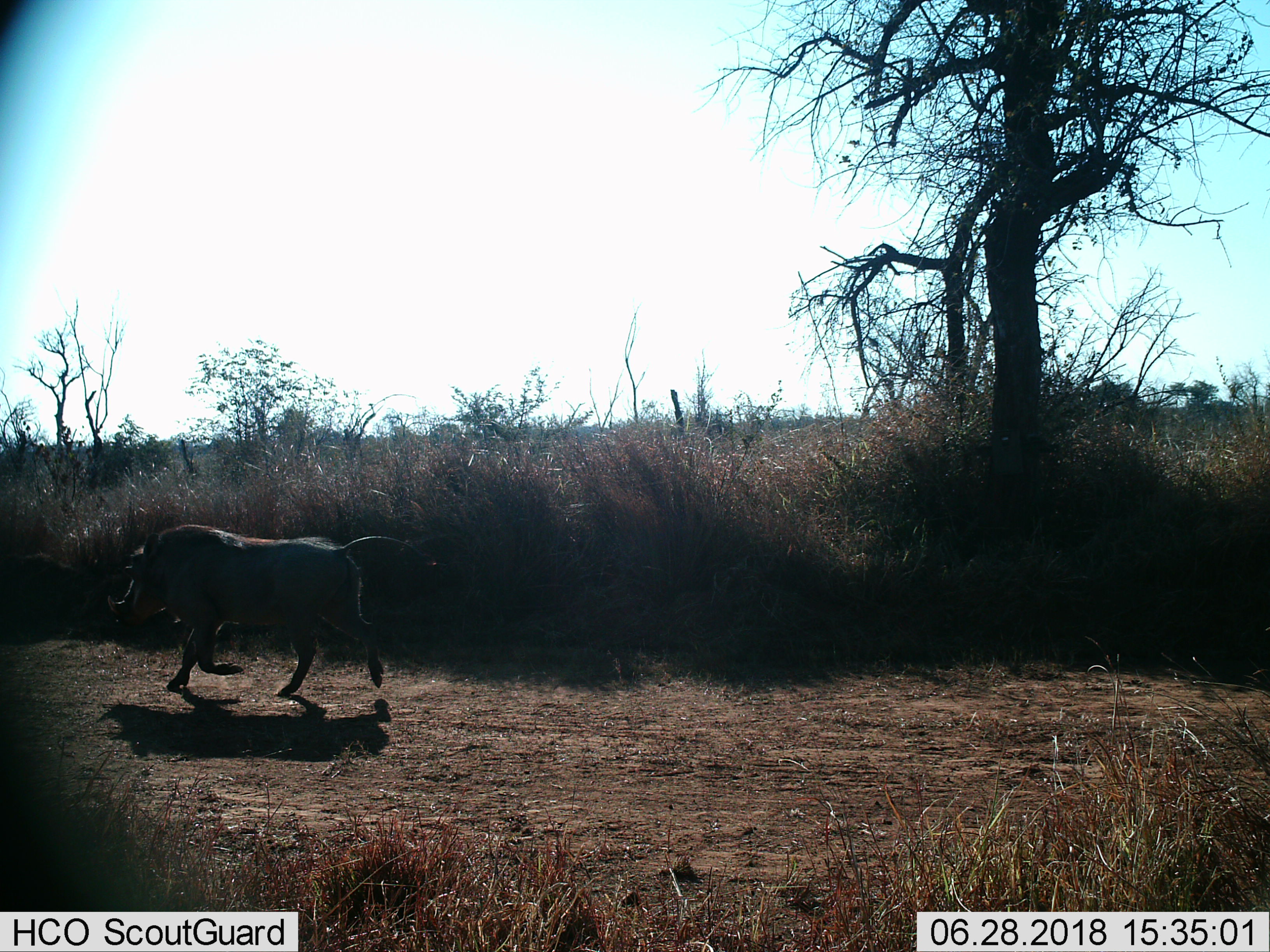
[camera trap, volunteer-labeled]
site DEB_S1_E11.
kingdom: Animalia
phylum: Chordata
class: Mammalia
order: Artiodactyla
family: Suidae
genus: Phacochoerus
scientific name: Phacochoerus africanus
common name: warthog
Warthog (Phacochoerus africanus), count 1. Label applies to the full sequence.